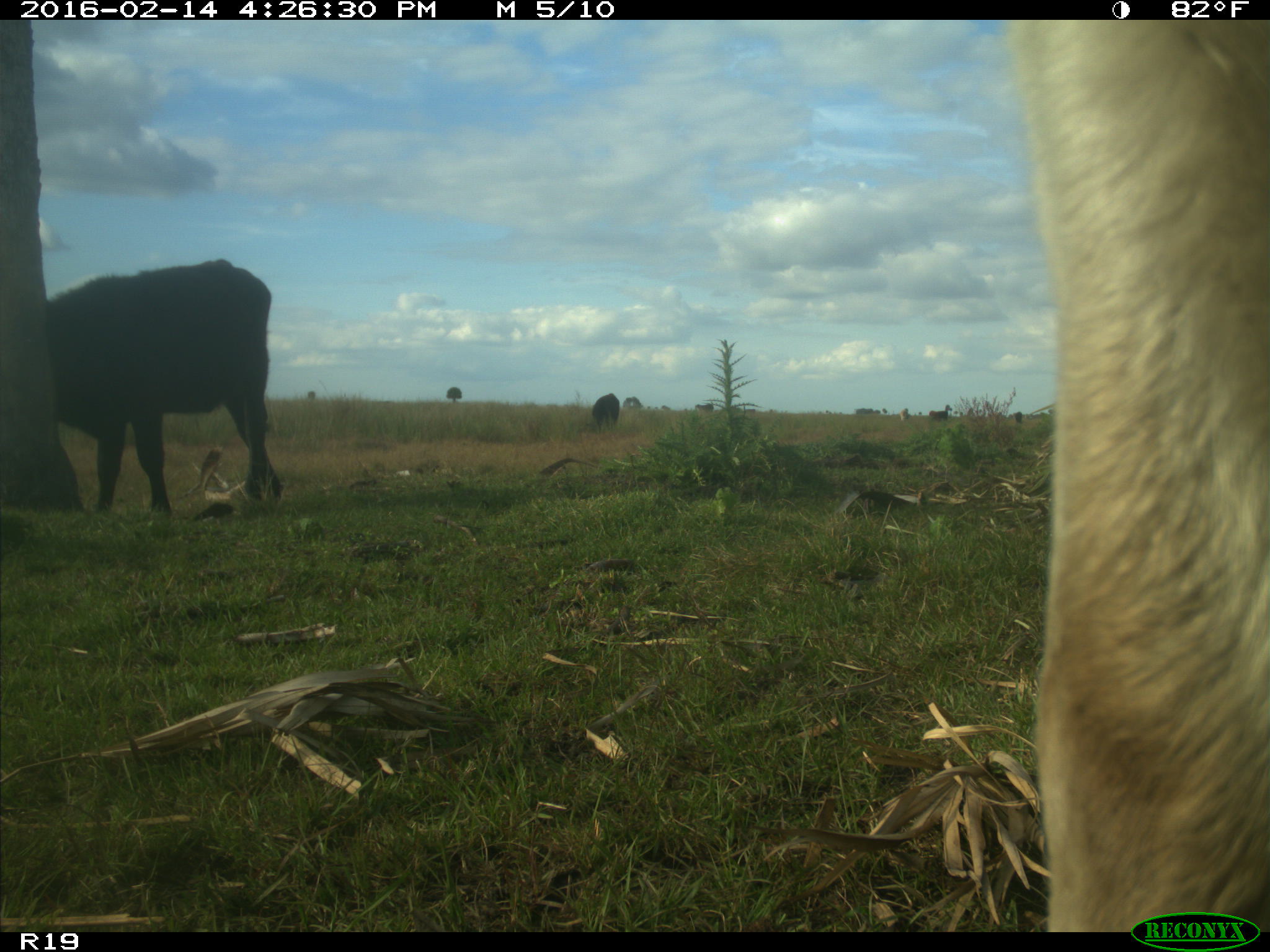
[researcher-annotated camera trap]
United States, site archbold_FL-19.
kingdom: Animalia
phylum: Chordata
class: Mammalia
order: Artiodactyla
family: Bovidae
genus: Bos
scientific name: Bos taurus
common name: domestic cow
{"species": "Bos taurus (domestic cow)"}